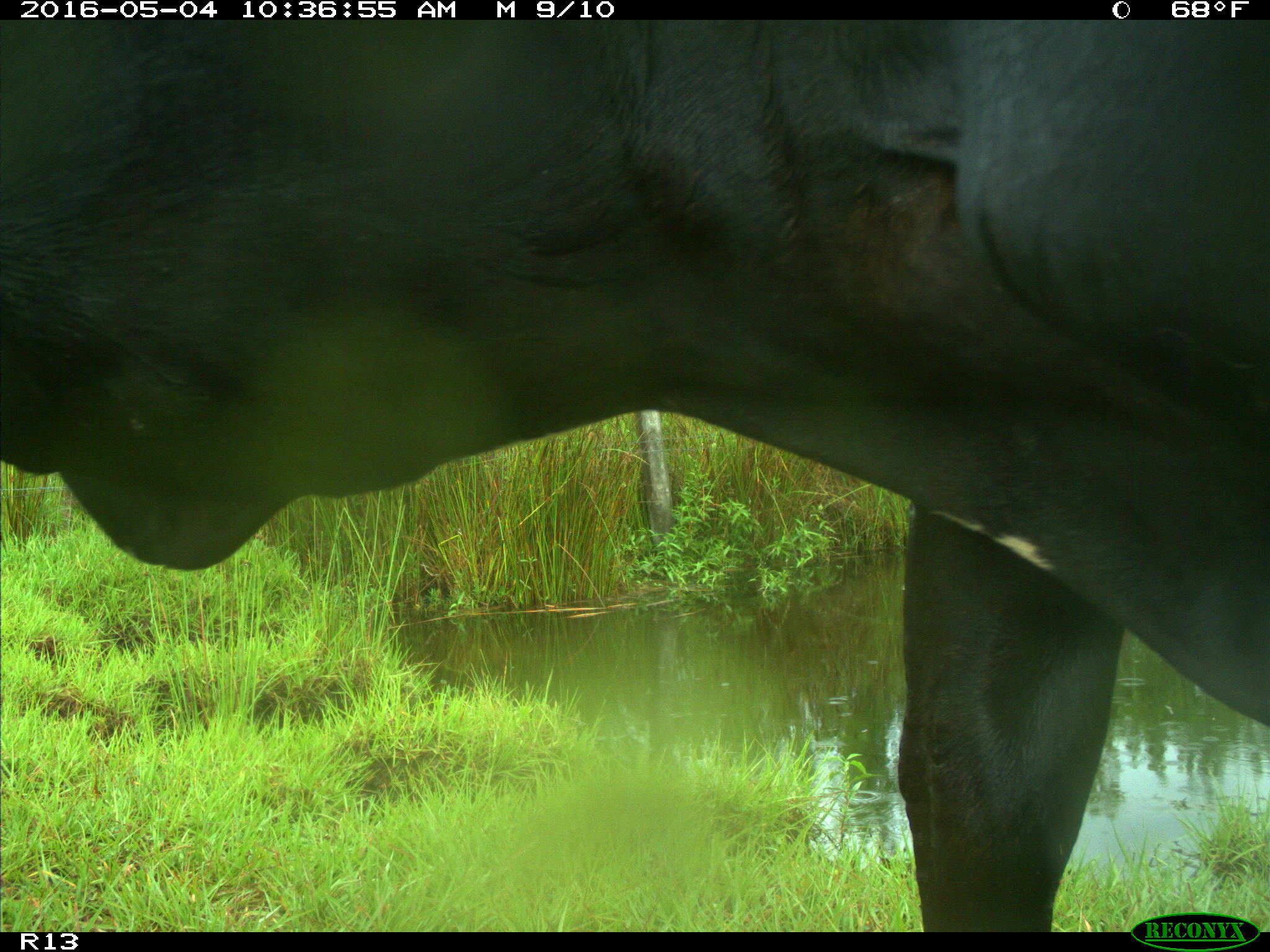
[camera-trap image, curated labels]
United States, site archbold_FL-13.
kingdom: Animalia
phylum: Chordata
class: Mammalia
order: Artiodactyla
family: Bovidae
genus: Bos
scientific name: Bos taurus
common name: domestic cow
Bos taurus (domestic cow).